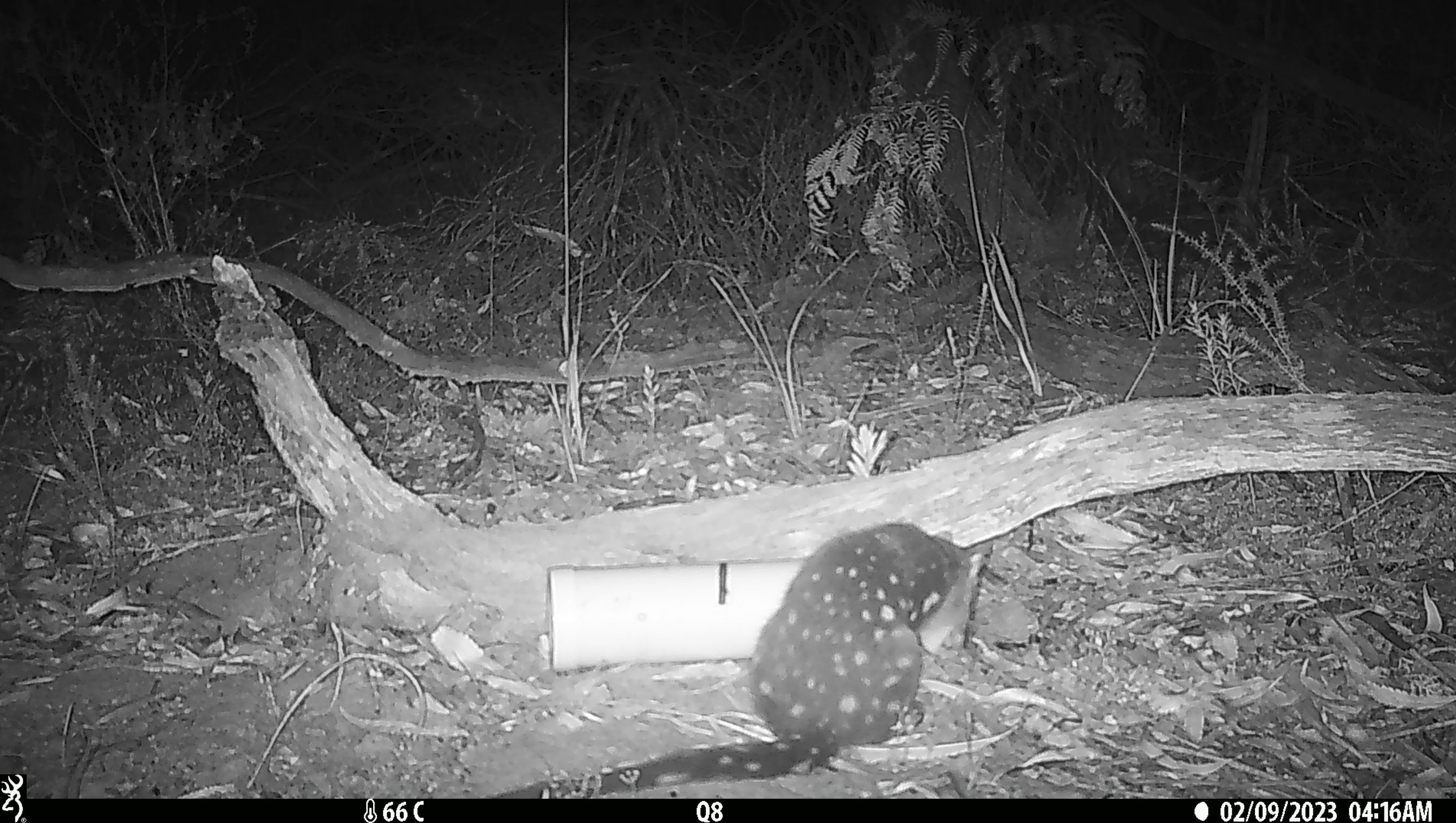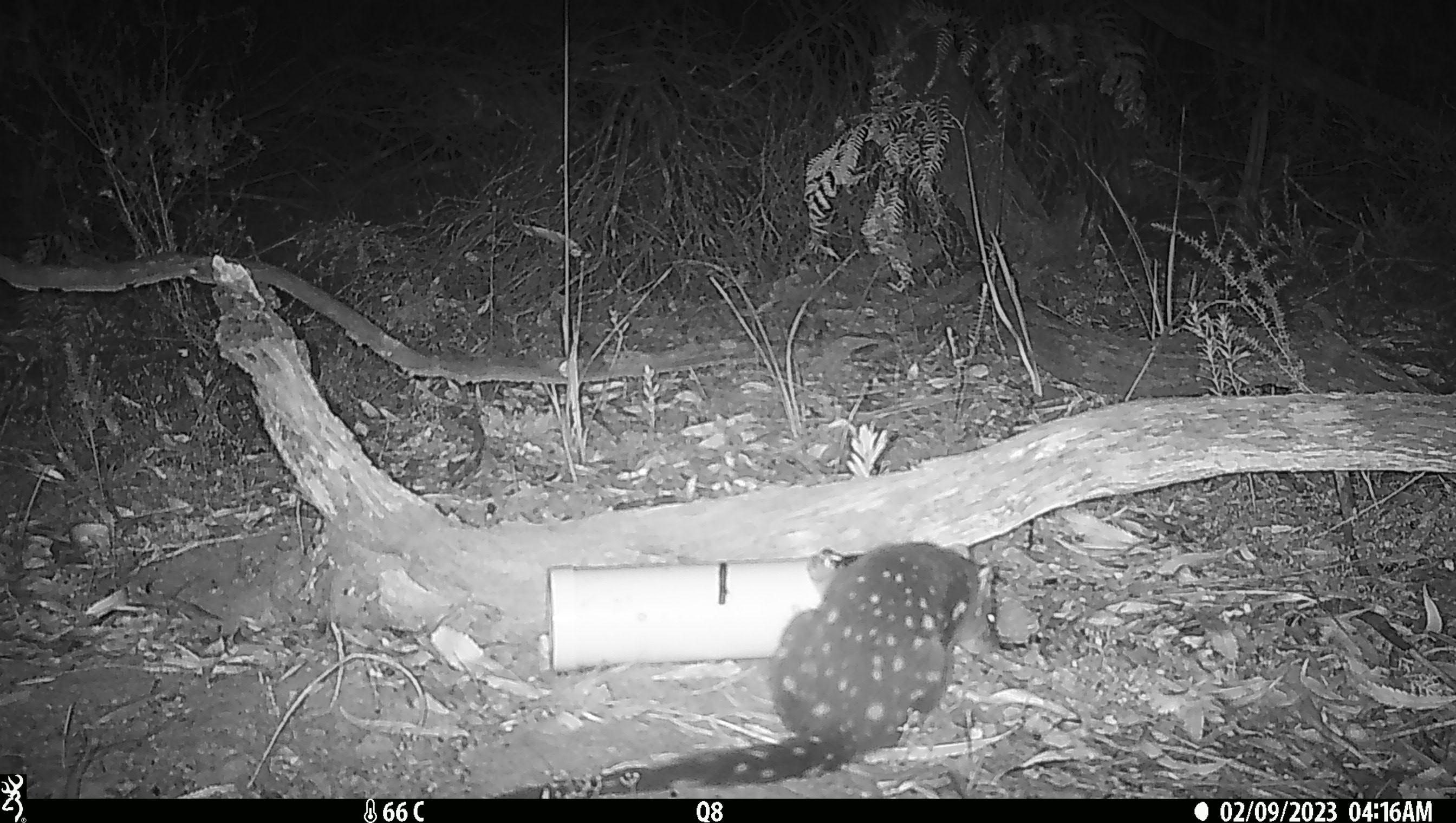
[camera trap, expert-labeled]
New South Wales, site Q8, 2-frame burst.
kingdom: Animalia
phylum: Chordata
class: Mammalia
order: Dasyuromorphia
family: Dasyuridae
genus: Dasyurus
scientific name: Dasyurus maculatus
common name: spotted-tailed quoll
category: quoll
Quoll (spotted-tailed quoll) (Dasyurus maculatus).